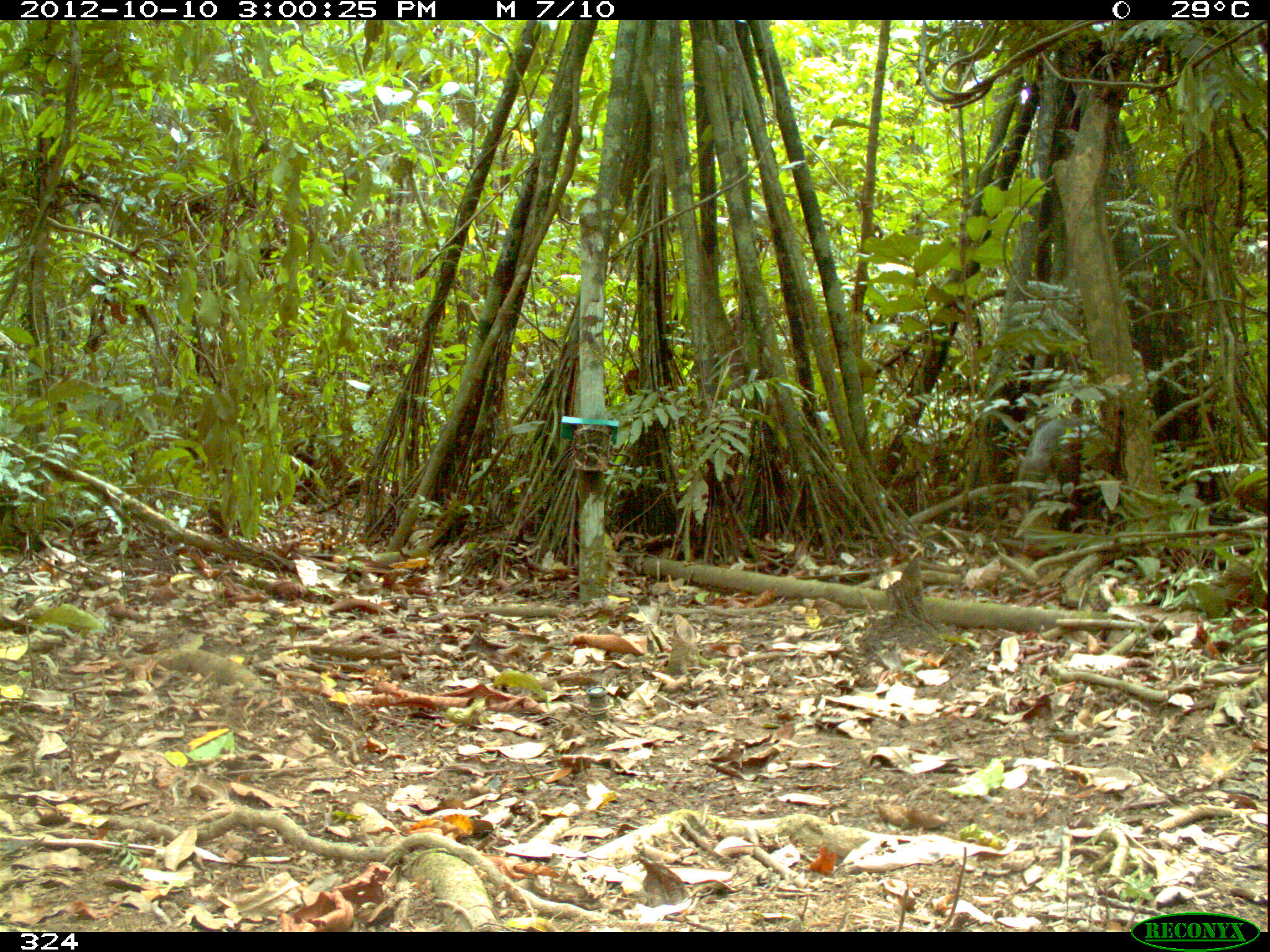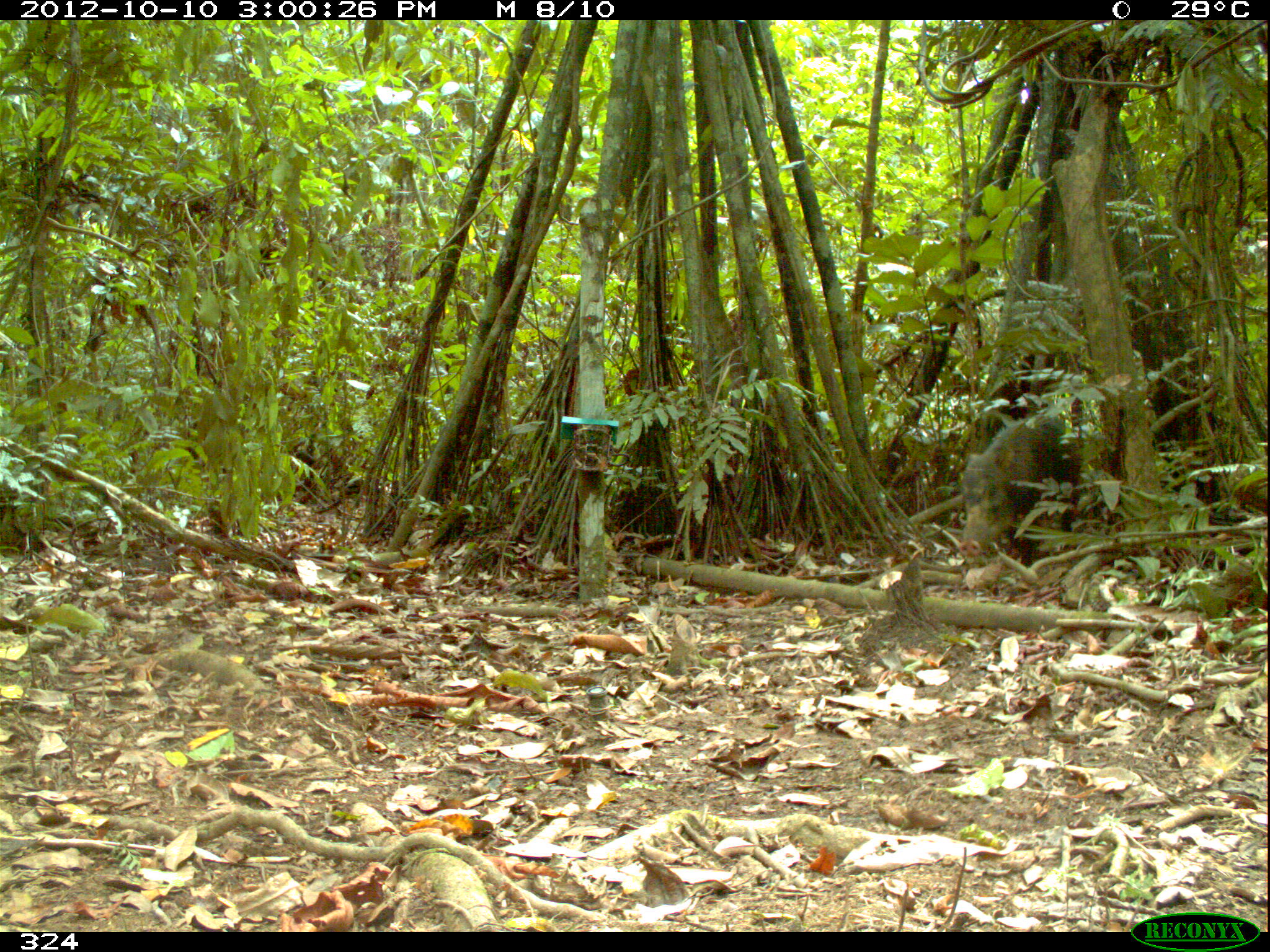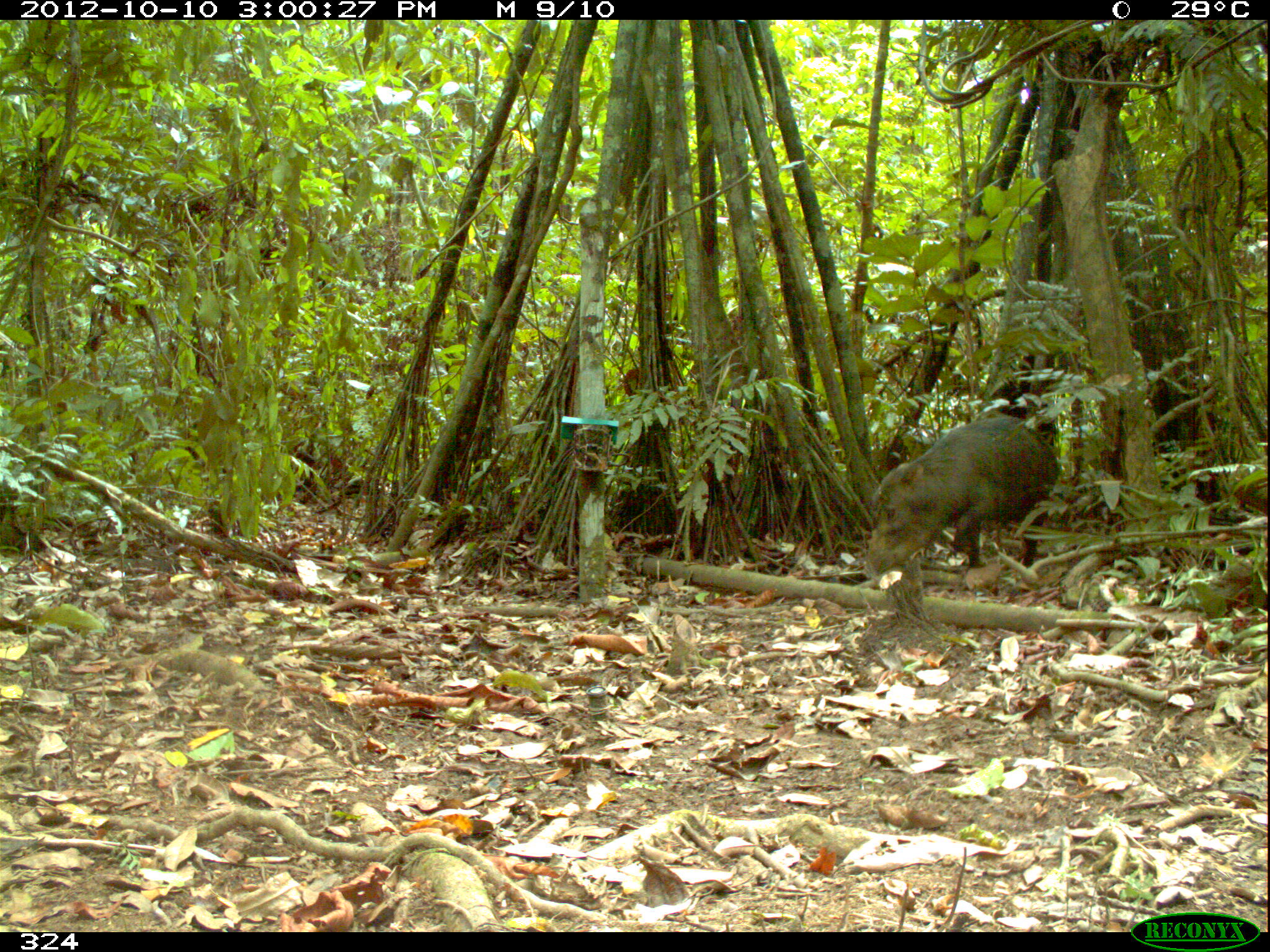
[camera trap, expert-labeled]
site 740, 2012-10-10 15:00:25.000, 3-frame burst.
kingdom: Animalia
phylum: Chordata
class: Mammalia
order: Artiodactyla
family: Tayassuidae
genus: Tayassu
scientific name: Tayassu pecari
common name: white-lipped peccary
Tayassu pecari (white-lipped peccary).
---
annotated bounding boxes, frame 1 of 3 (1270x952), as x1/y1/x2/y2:
tayassu pecari: 1016/412/1100/525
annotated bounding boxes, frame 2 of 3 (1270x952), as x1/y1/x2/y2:
tayassu pecari: 955/409/1083/567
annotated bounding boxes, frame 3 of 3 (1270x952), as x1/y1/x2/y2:
tayassu pecari: 864/413/1060/576